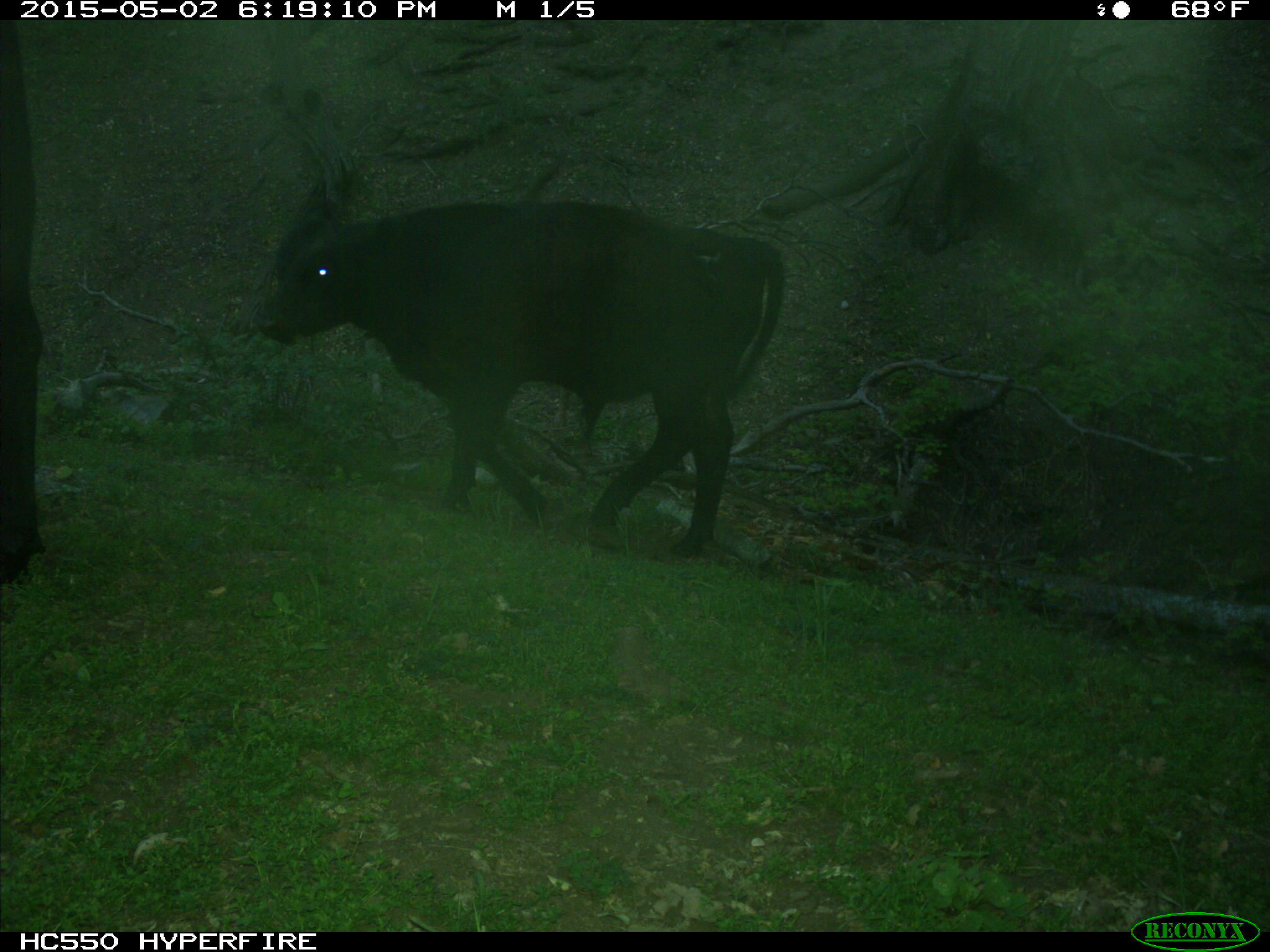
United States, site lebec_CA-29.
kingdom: Animalia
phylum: Chordata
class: Mammalia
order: Artiodactyla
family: Bovidae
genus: Bos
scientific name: Bos taurus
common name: domestic cow